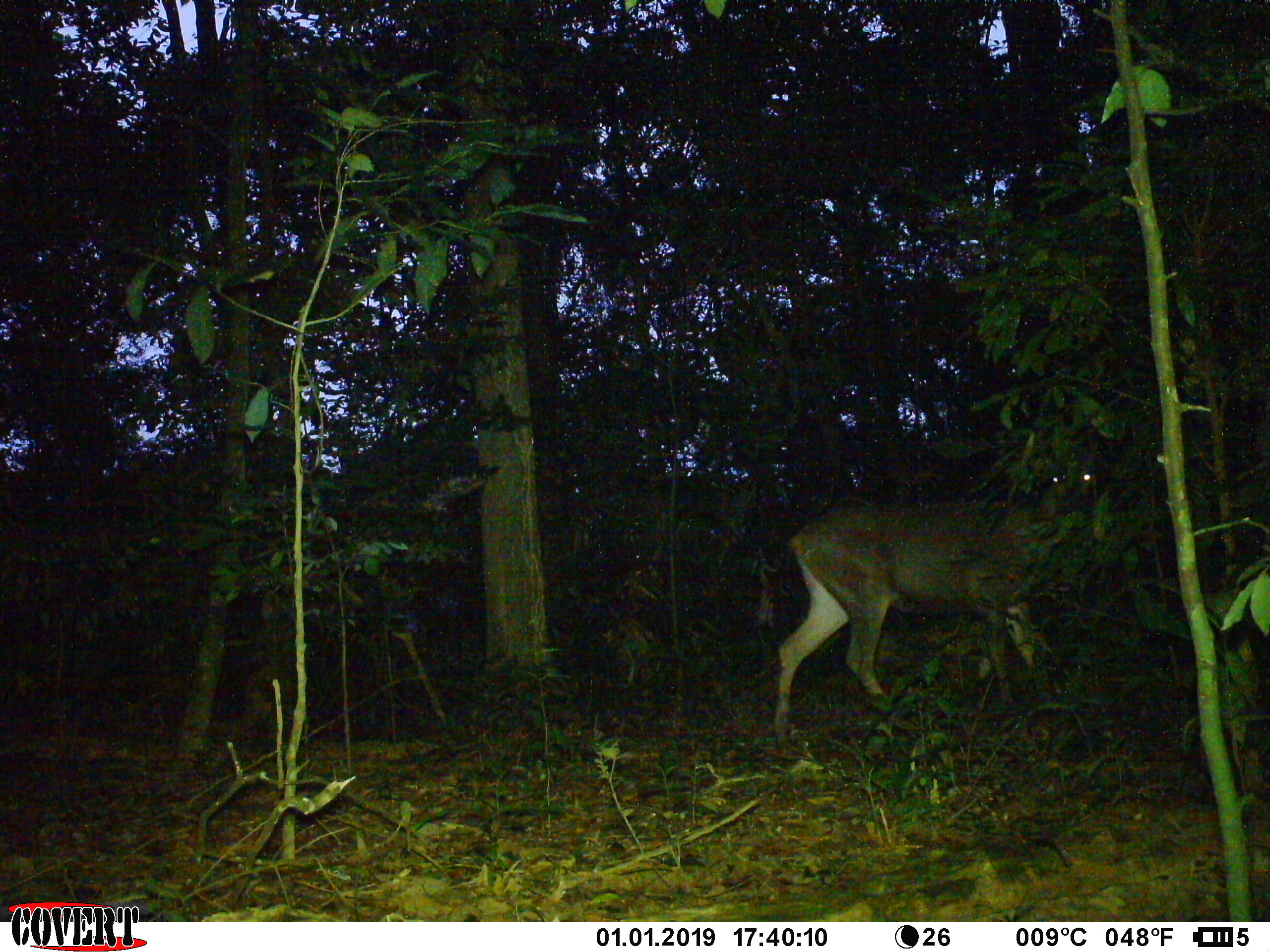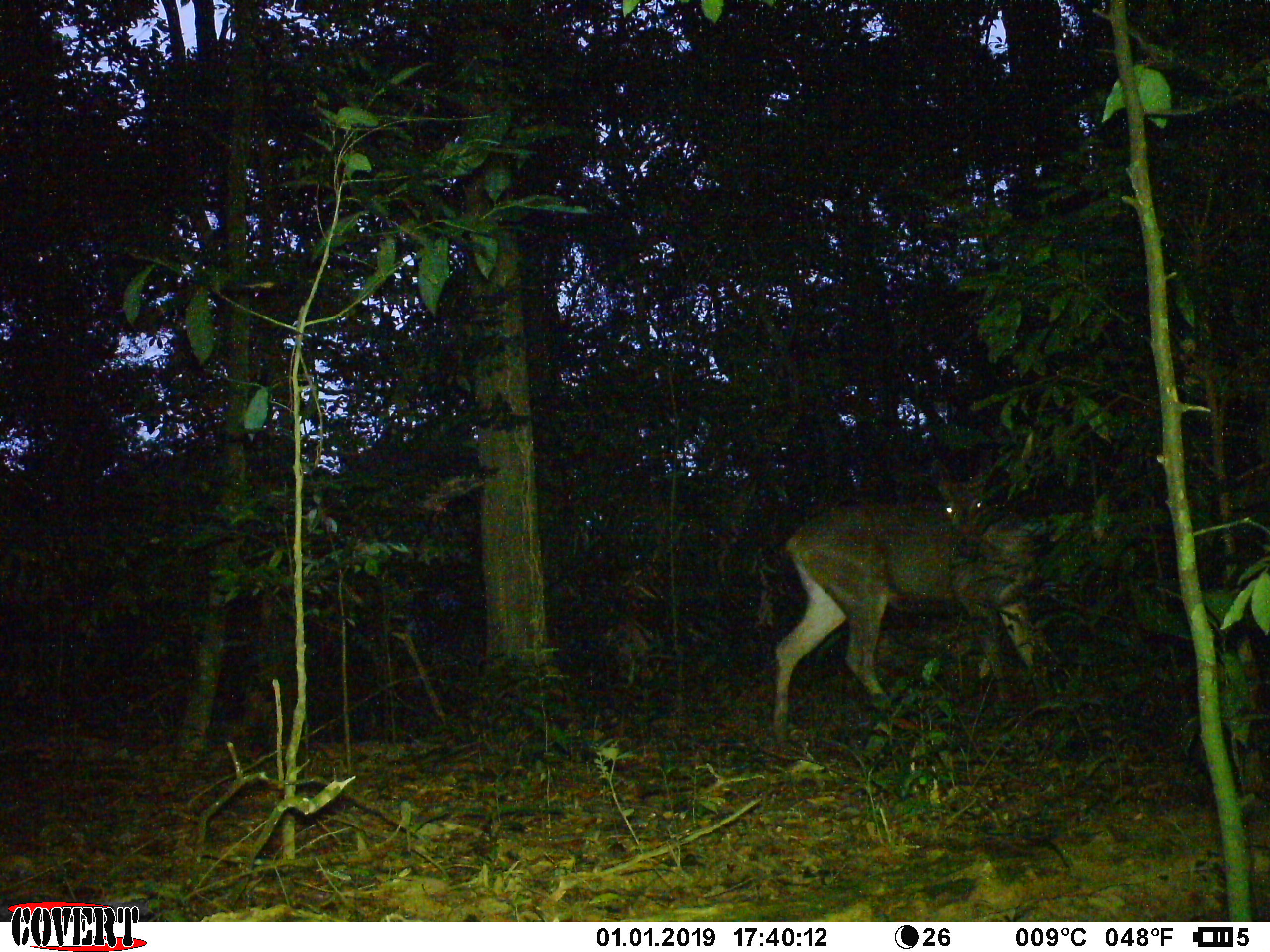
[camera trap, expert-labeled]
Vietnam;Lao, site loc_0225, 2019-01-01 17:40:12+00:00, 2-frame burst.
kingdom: Animalia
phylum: Chordata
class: Mammalia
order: Artiodactyla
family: Cervidae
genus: Rusa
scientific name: Rusa unicolor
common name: sambar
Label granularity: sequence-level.